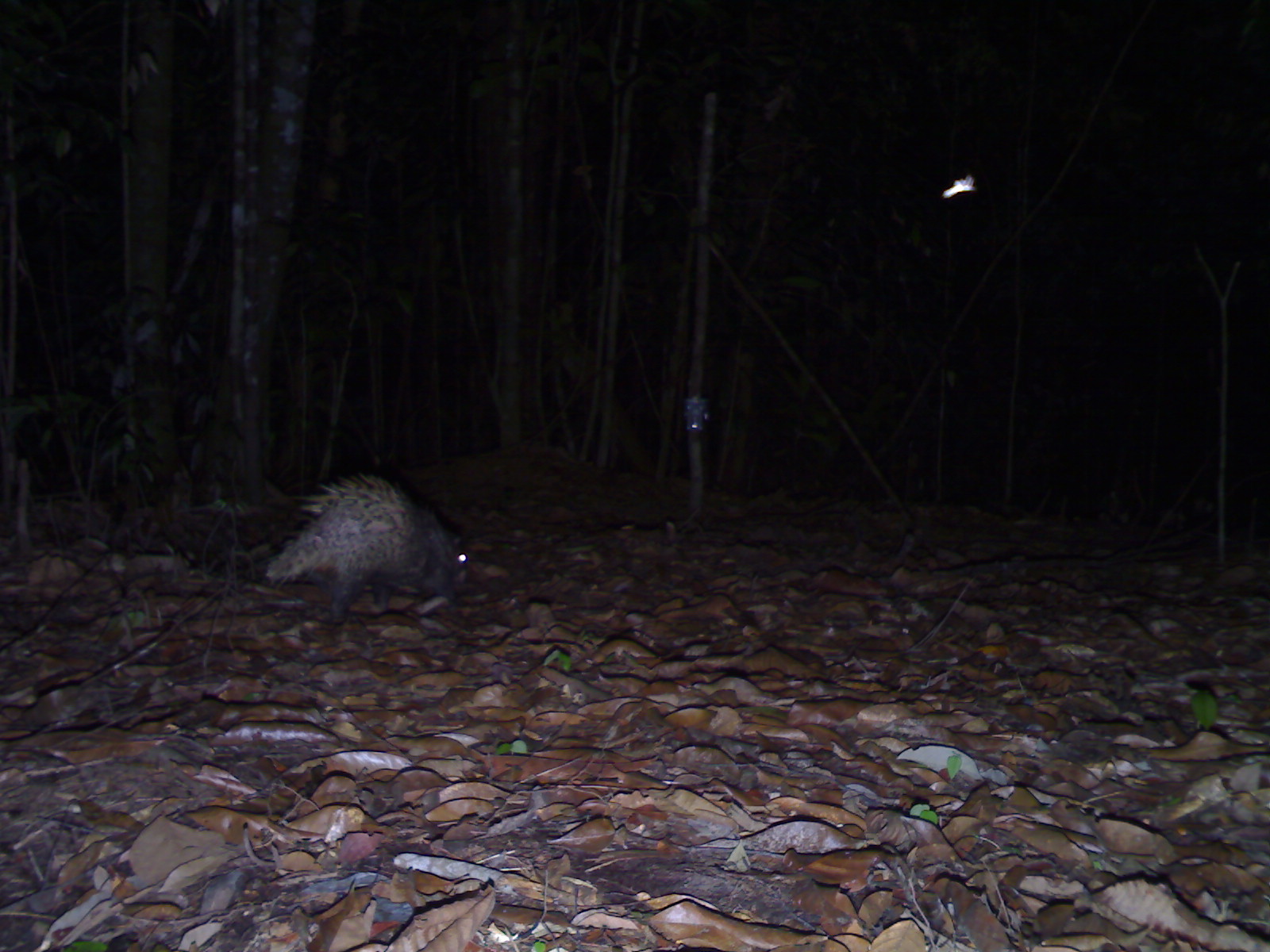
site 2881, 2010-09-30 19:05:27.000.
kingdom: Animalia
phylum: Chordata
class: Mammalia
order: Rodentia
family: Hystricidae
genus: Hystrix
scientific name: Hystrix brachyura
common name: east asian porcupine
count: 1